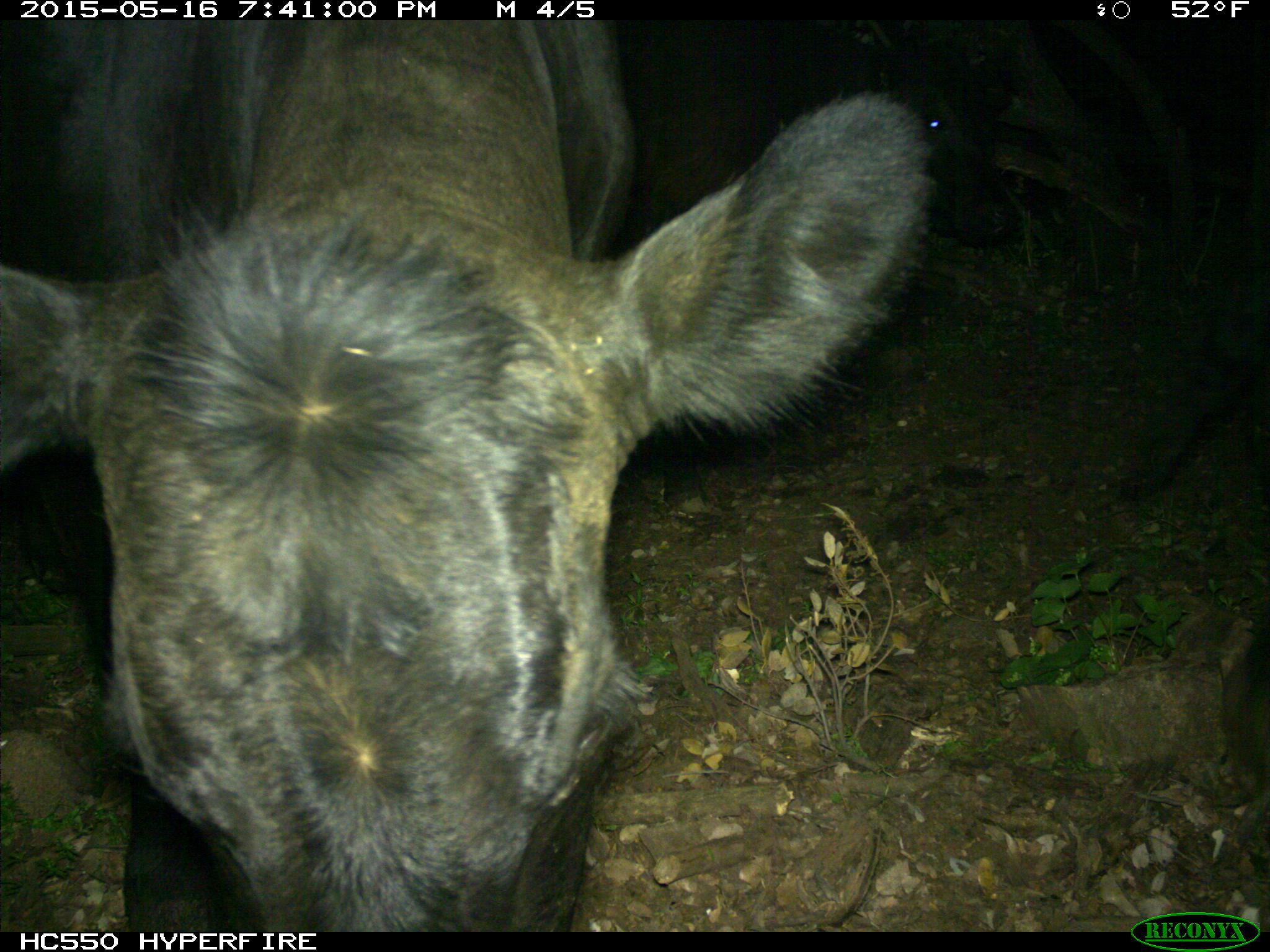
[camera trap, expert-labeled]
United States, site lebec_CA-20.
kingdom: Animalia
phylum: Chordata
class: Mammalia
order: Artiodactyla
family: Bovidae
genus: Bos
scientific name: Bos taurus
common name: domestic cow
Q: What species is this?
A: Bos taurus (domestic cow).